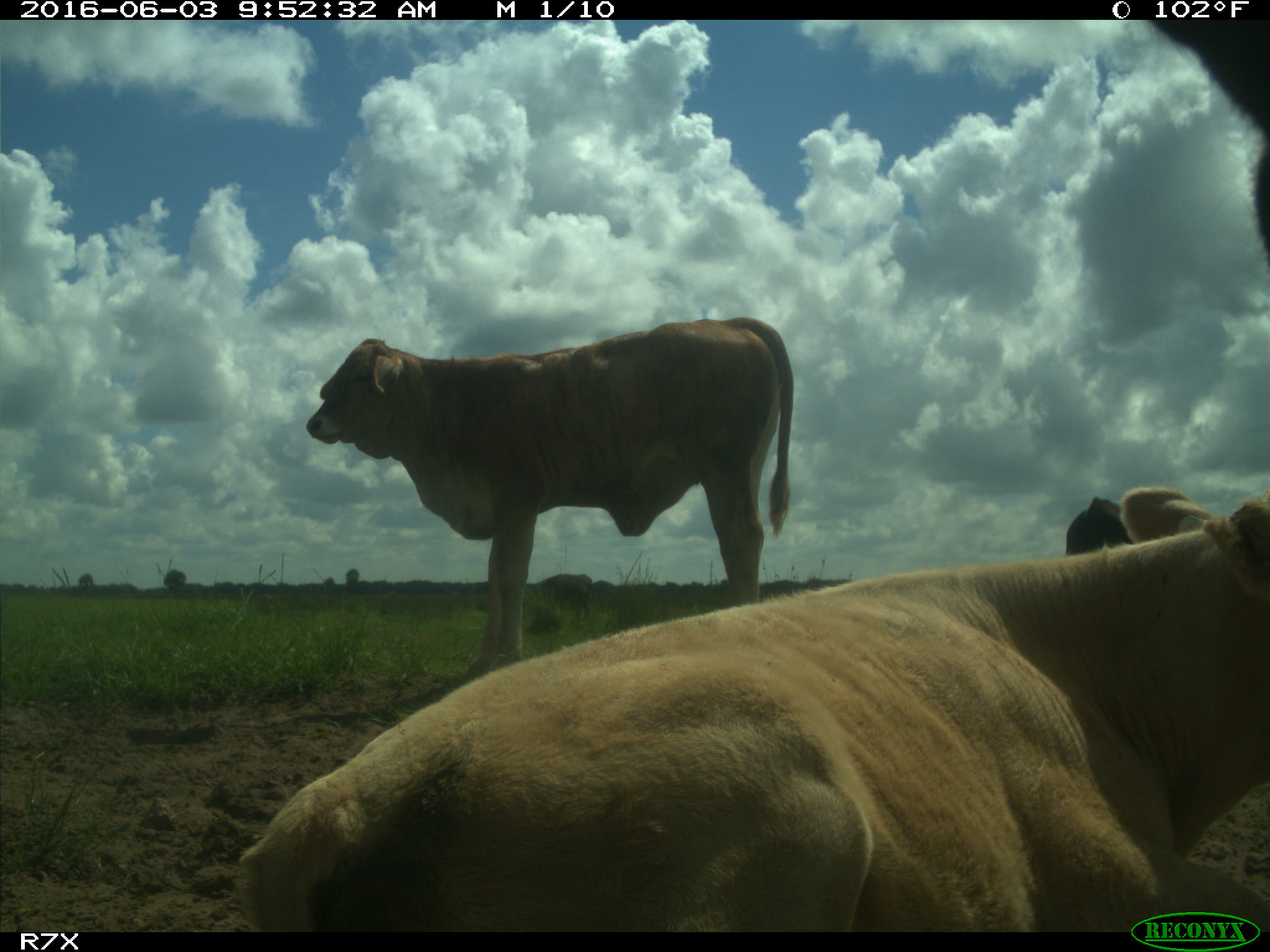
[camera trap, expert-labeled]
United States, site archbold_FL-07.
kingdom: Animalia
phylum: Chordata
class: Mammalia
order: Artiodactyla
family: Bovidae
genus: Bos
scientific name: Bos taurus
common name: domestic cow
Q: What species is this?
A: Bos taurus (domestic cow).